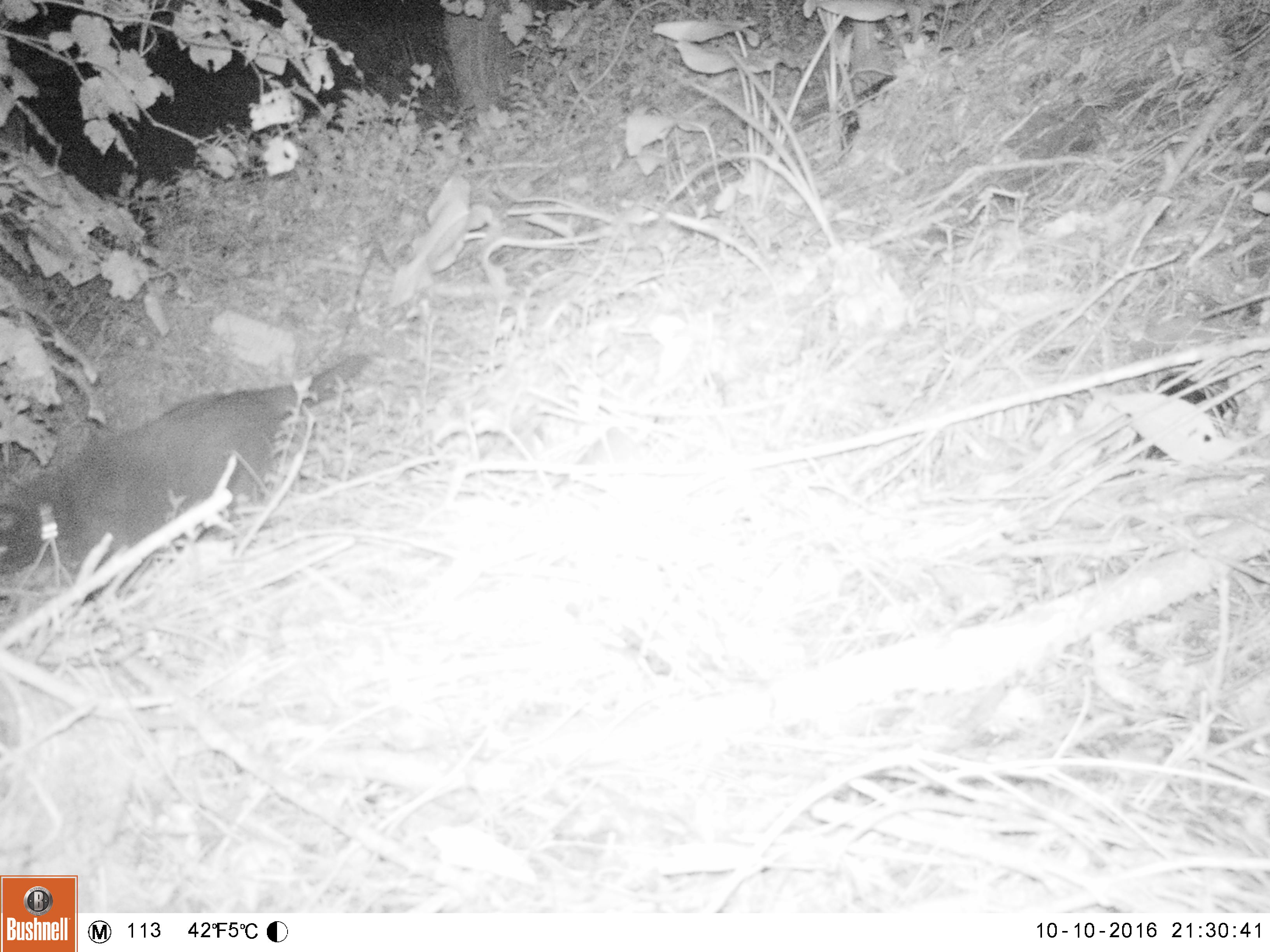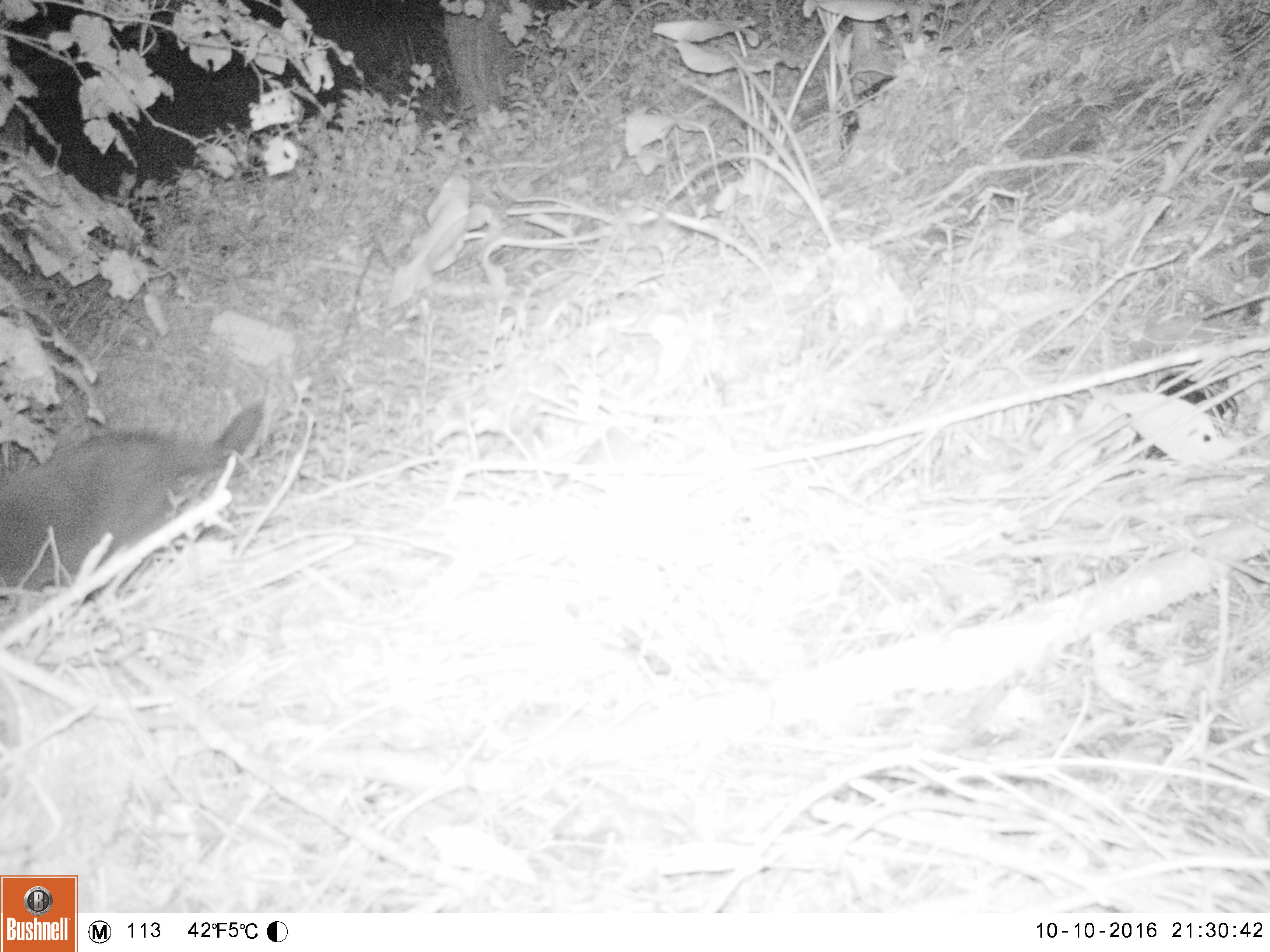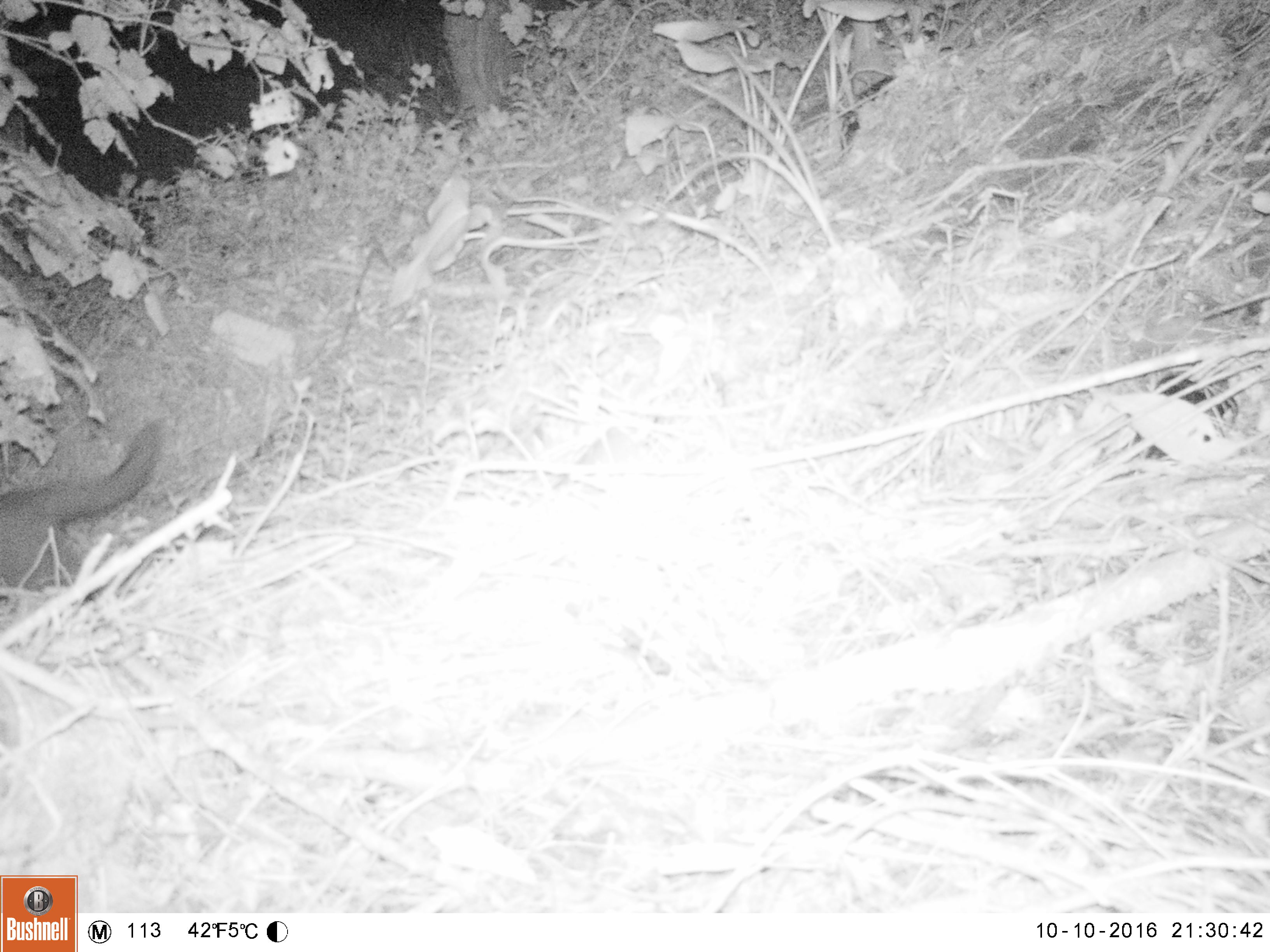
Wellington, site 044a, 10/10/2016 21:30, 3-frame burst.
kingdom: Animalia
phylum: Chordata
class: Mammalia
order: Carnivora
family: Felidae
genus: Felis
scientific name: Felis catus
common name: cat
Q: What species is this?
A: Cat (Felis catus).